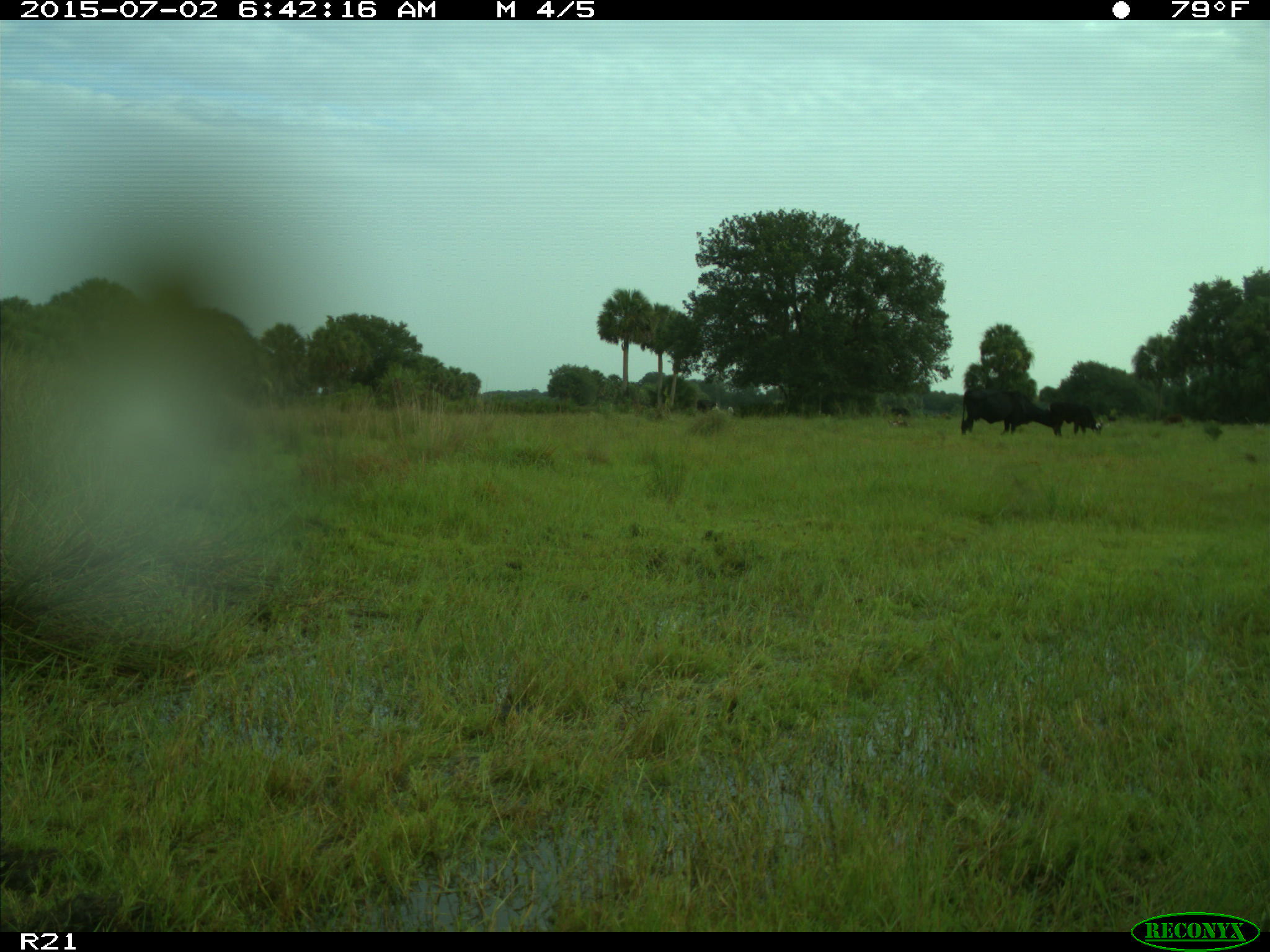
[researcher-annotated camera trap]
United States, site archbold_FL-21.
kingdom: Animalia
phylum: Chordata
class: Mammalia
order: Artiodactyla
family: Bovidae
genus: Bos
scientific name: Bos taurus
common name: domestic cow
Bos taurus (domestic cow).